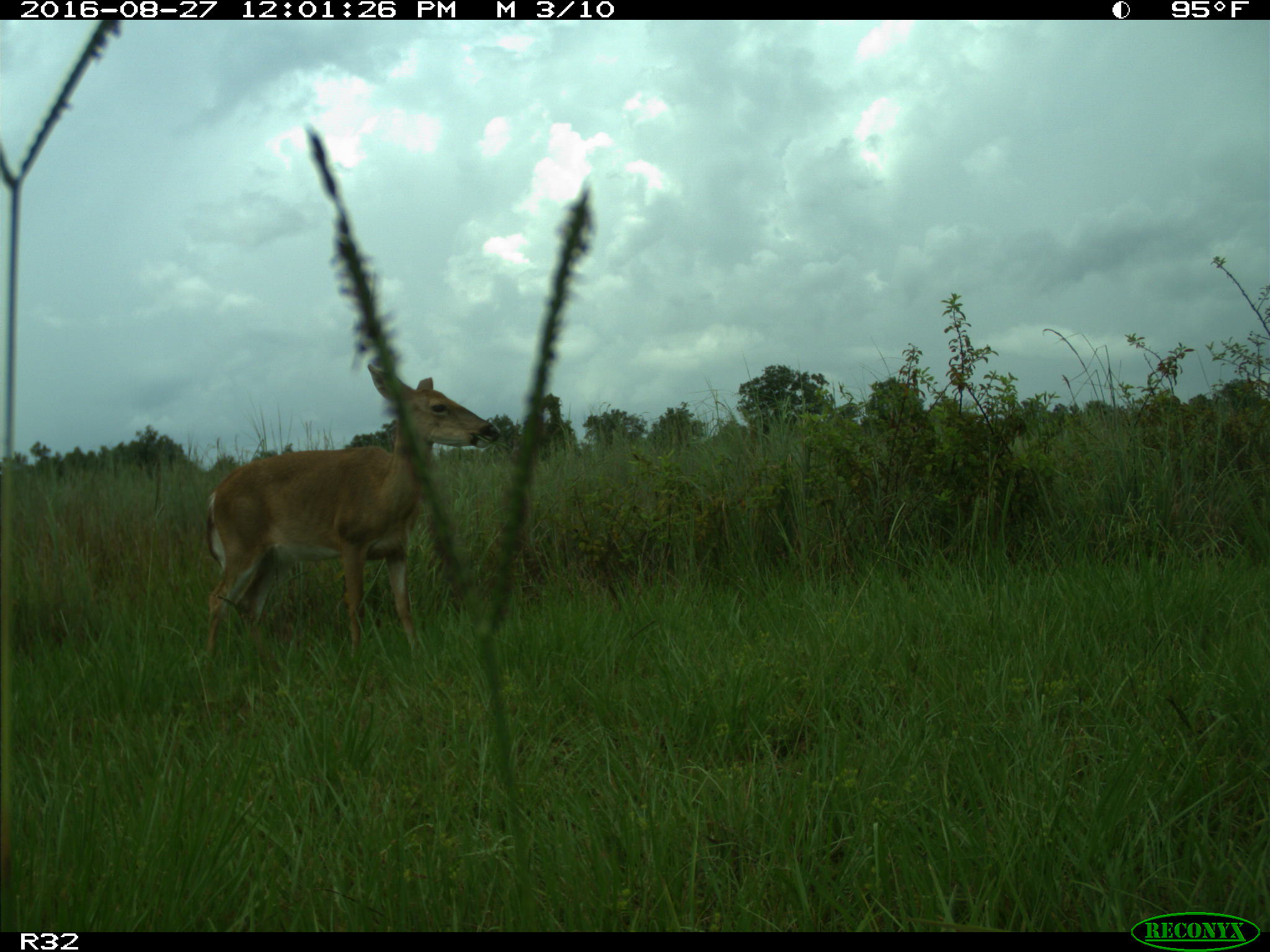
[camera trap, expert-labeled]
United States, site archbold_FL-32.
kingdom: Animalia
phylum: Chordata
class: Mammalia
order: Artiodactyla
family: Cervidae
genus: Odocoileus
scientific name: Odocoileus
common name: deer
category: unidentified deer